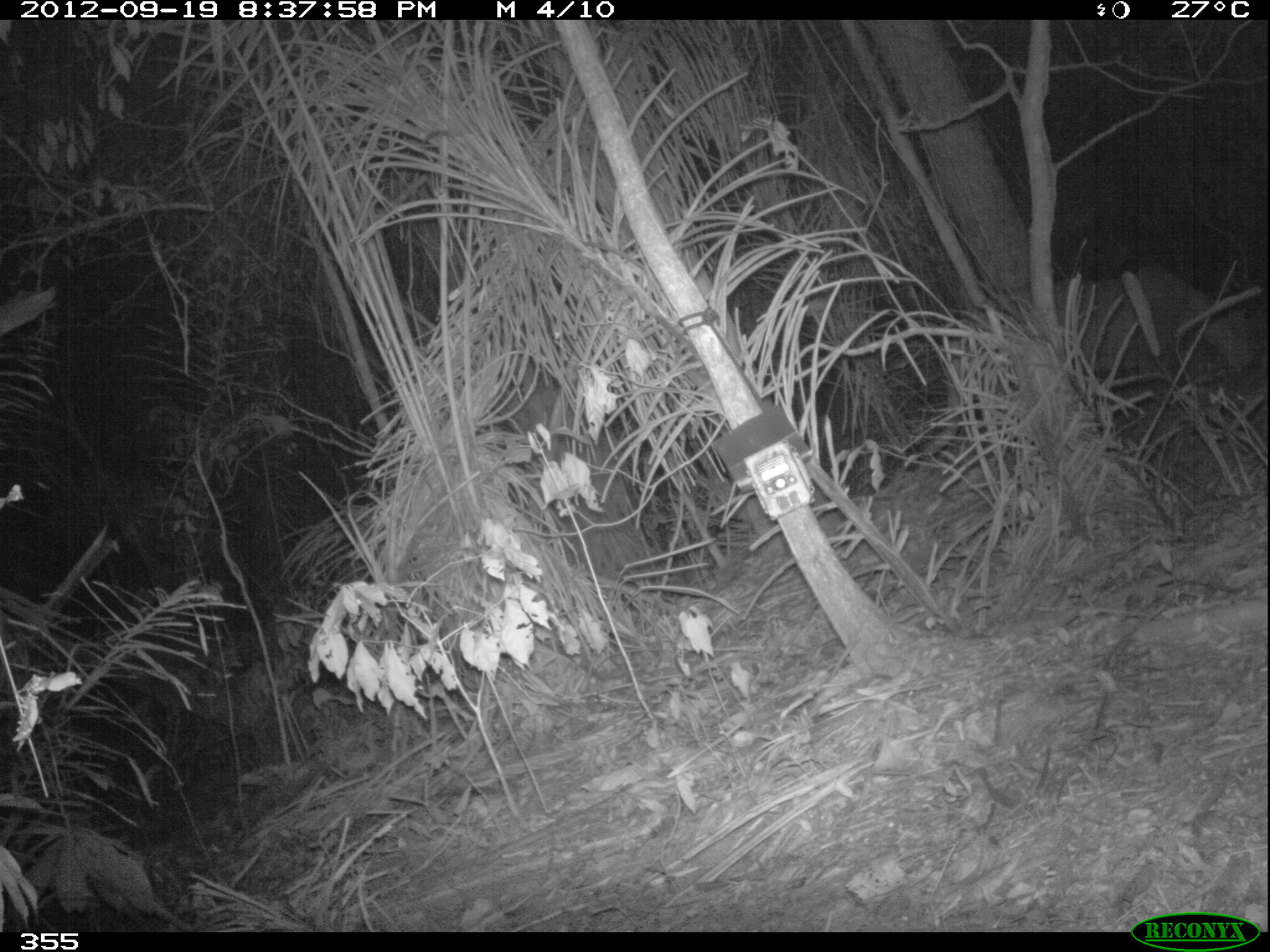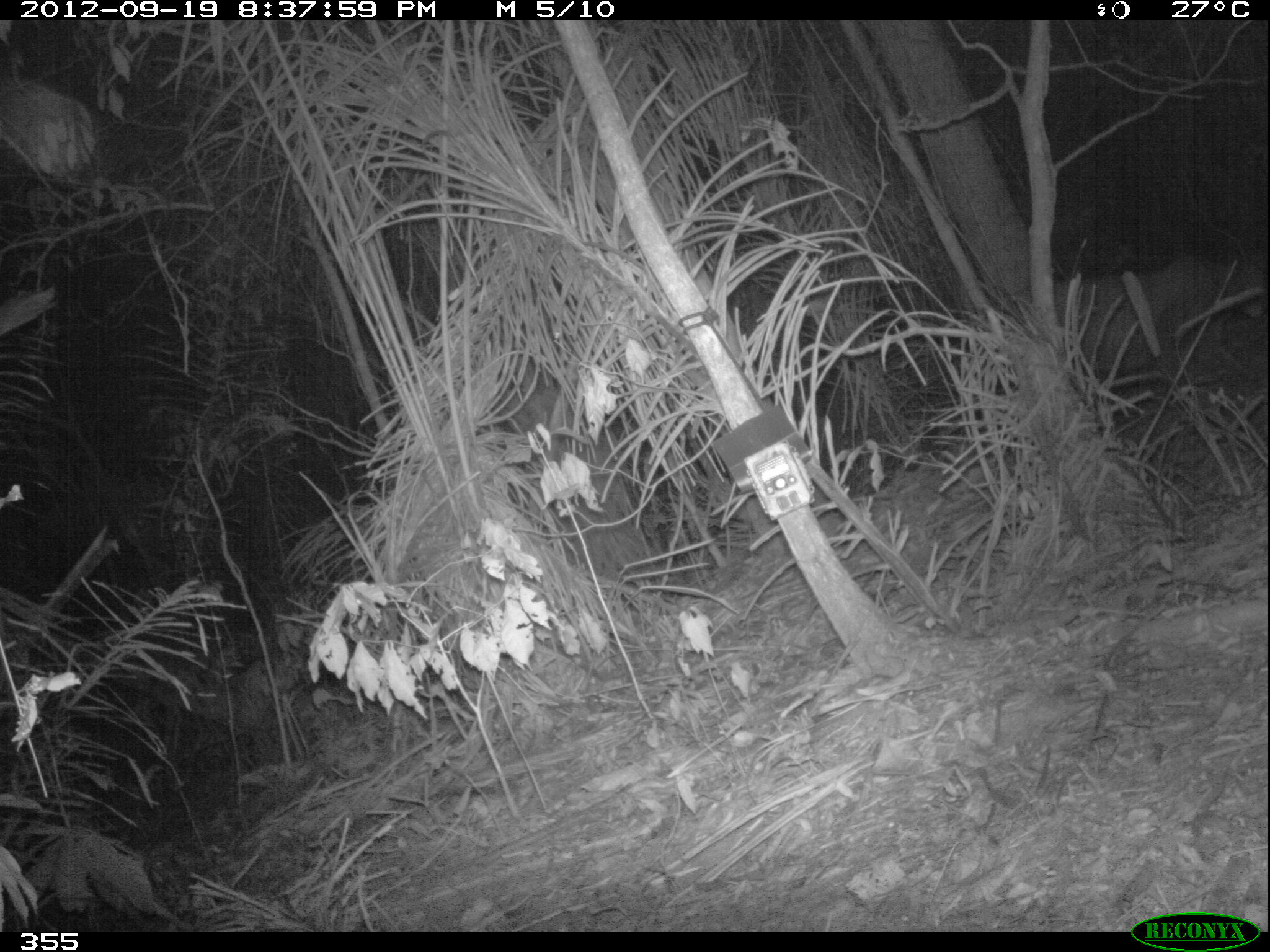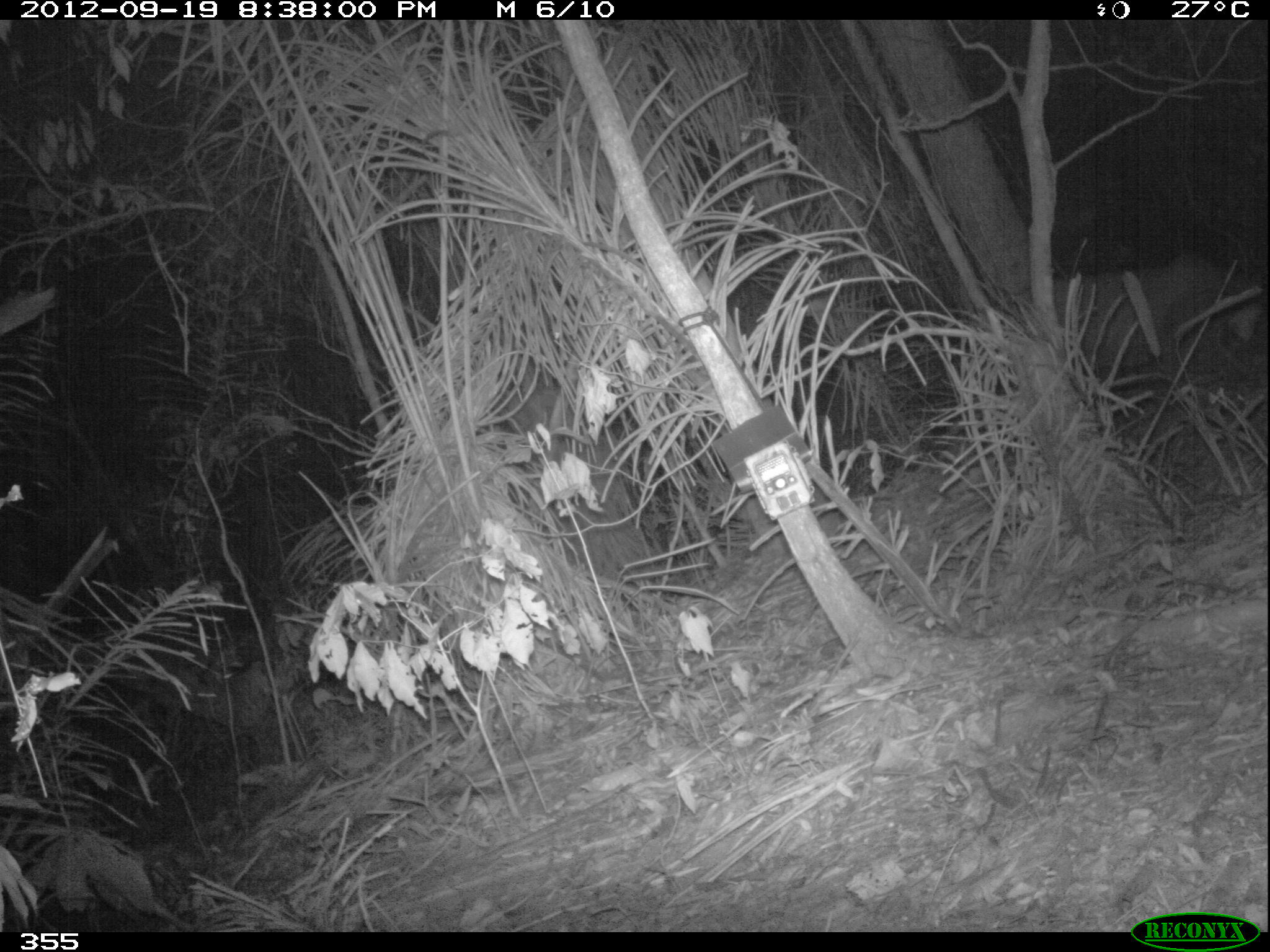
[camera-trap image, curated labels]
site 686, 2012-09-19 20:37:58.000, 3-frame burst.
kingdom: Animalia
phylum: Chordata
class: Mammalia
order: Carnivora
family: Felidae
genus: Puma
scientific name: Puma concolor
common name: mountain lion